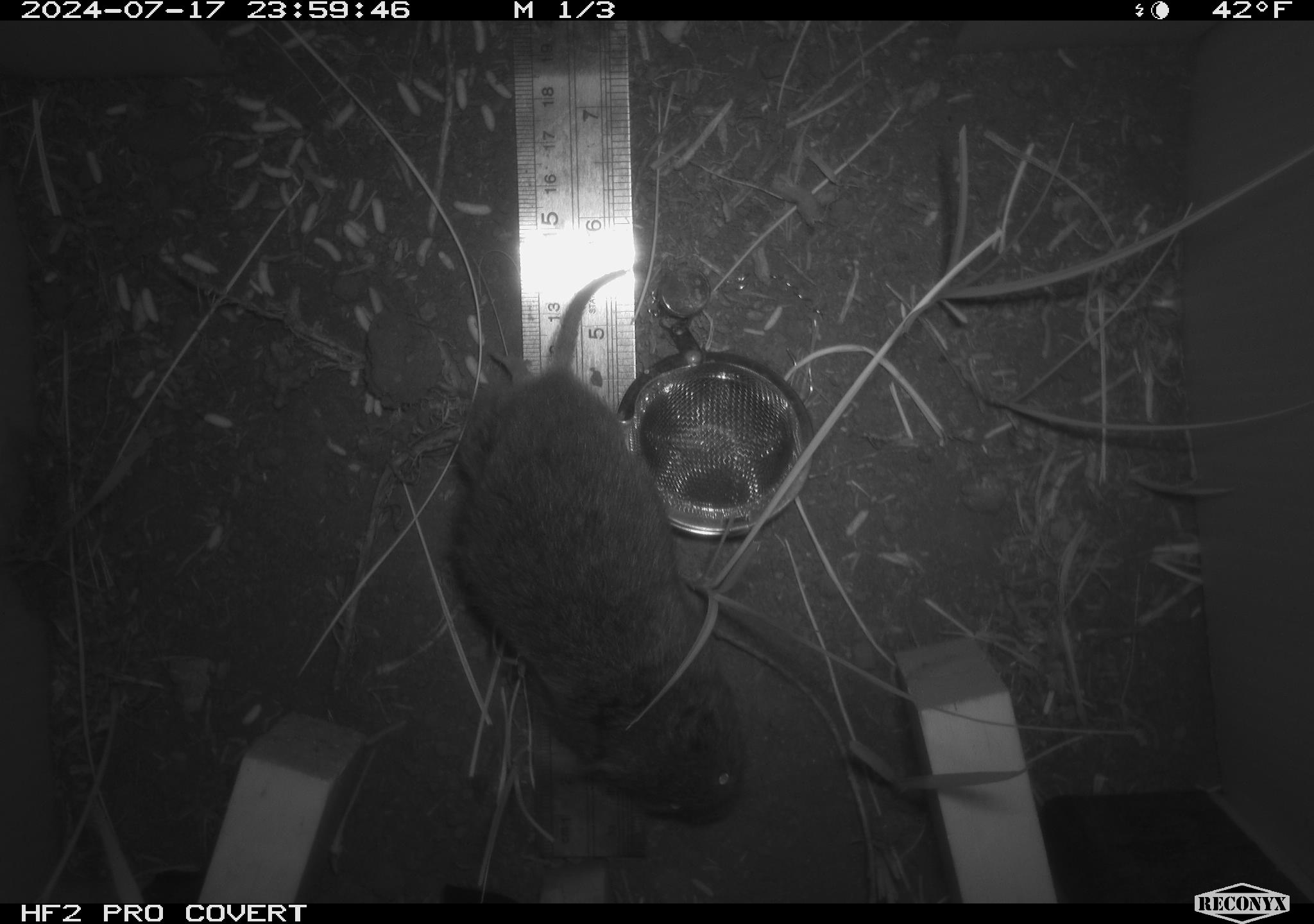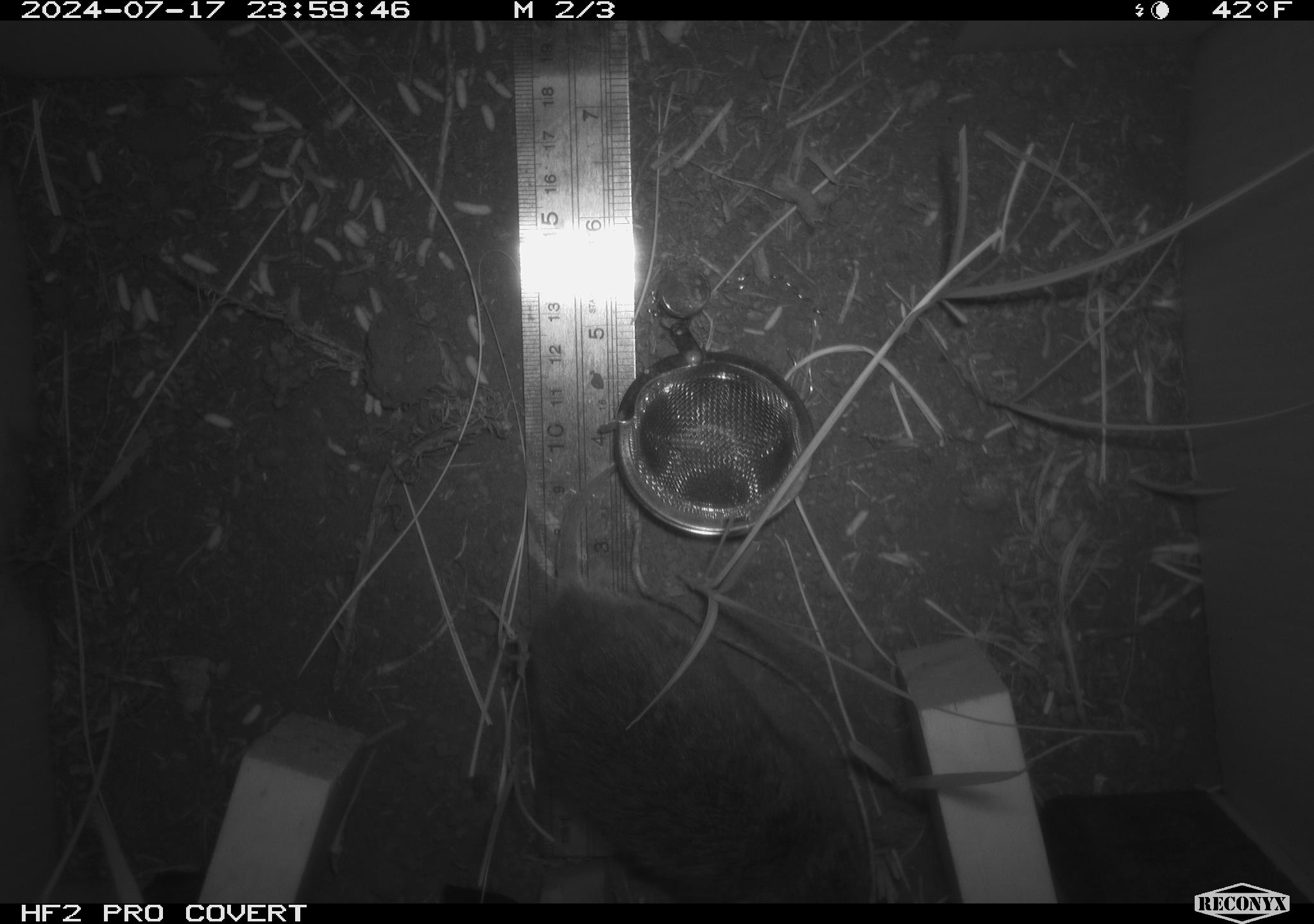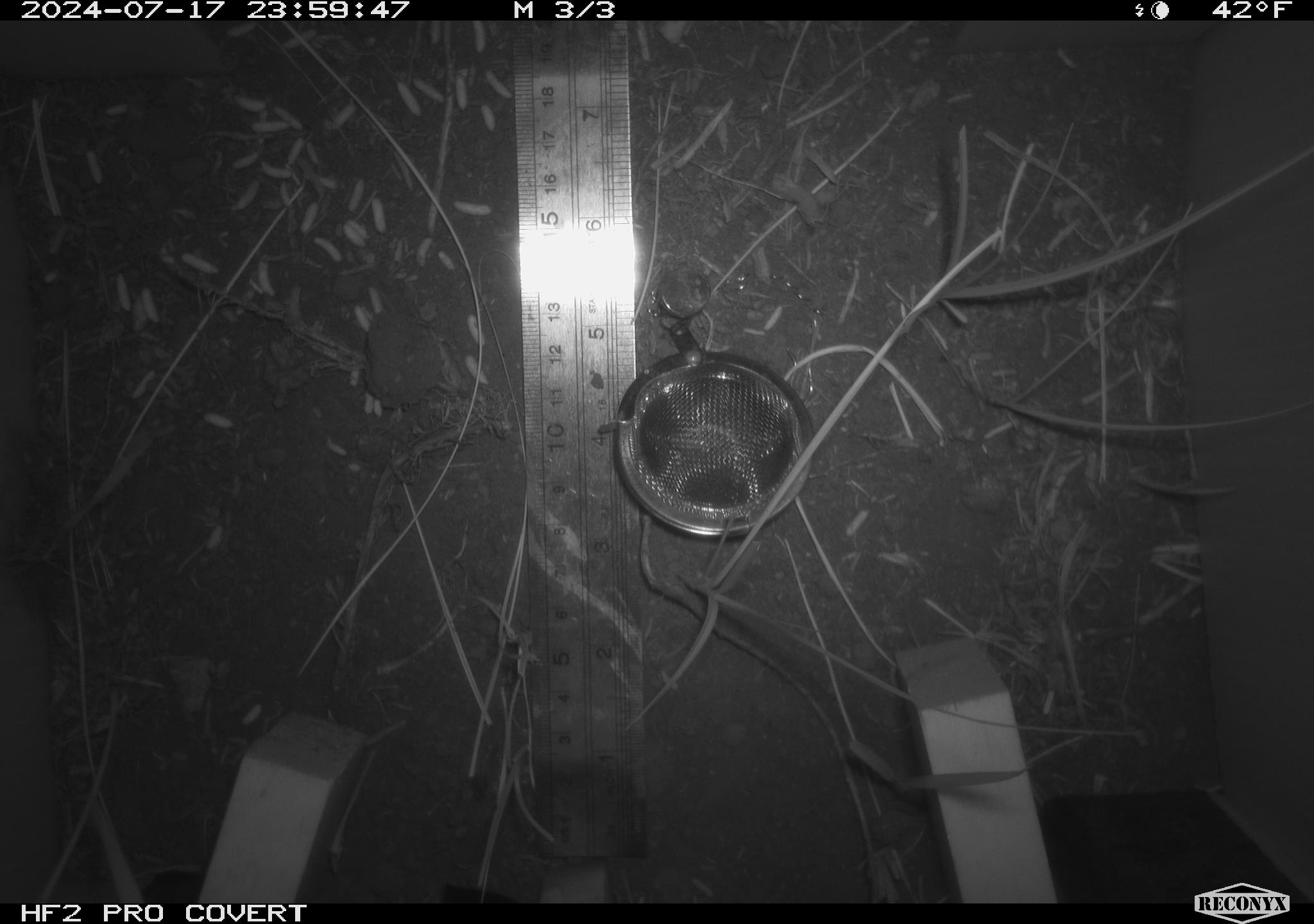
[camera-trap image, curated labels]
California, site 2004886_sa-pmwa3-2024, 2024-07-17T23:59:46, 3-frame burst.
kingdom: Animalia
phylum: Chordata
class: Mammalia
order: Rodentia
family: Cricetidae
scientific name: Arvicolinae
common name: voles, lemmings, and muskrats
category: arvicolinae subfamily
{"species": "arvicolinae subfamily (voles, lemmings, and muskrats) (Arvicolinae)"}